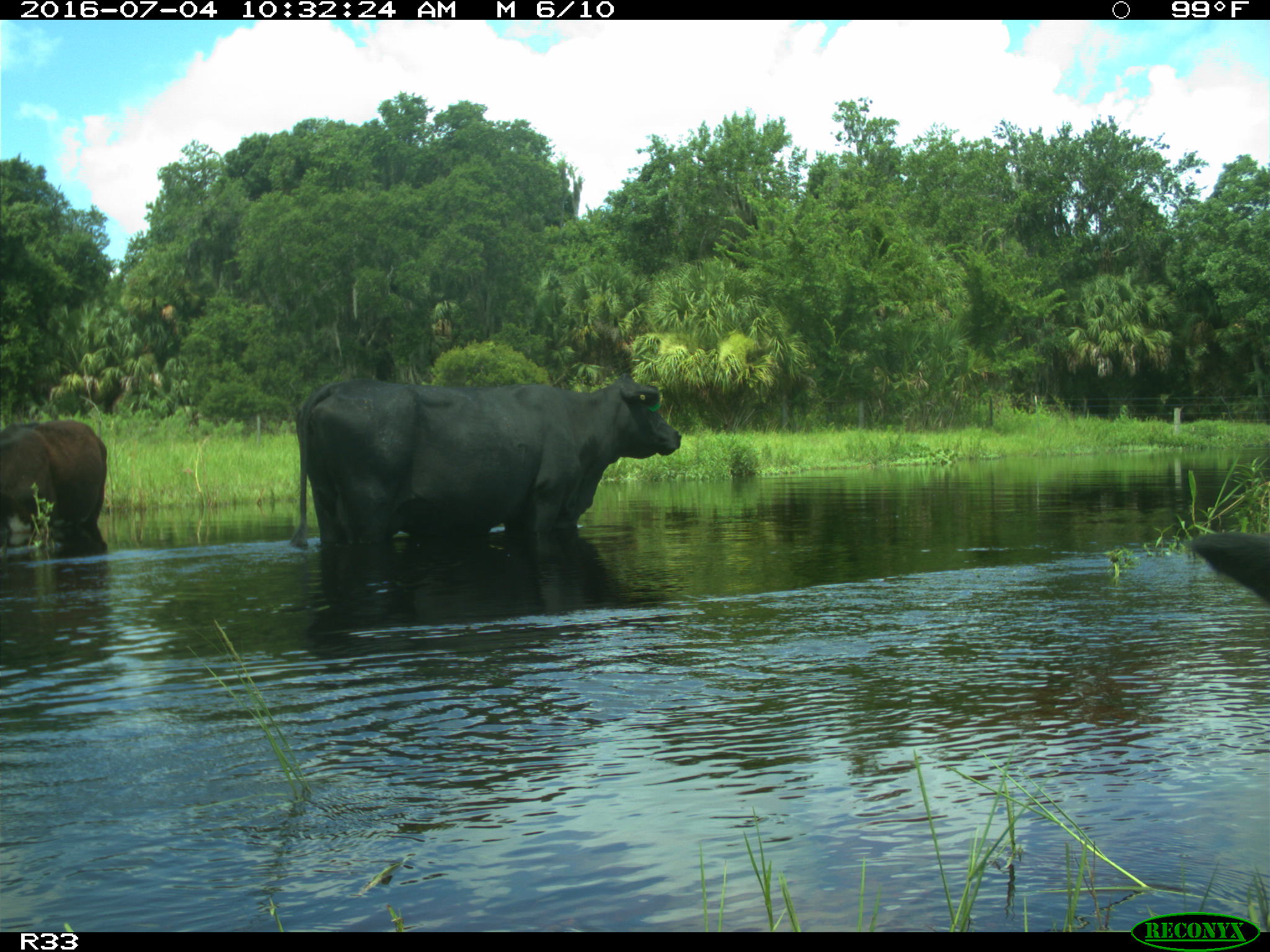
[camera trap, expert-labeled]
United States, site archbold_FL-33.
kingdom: Animalia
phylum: Chordata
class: Mammalia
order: Artiodactyla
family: Bovidae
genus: Bos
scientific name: Bos taurus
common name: domestic cow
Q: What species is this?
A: Bos taurus (domestic cow).